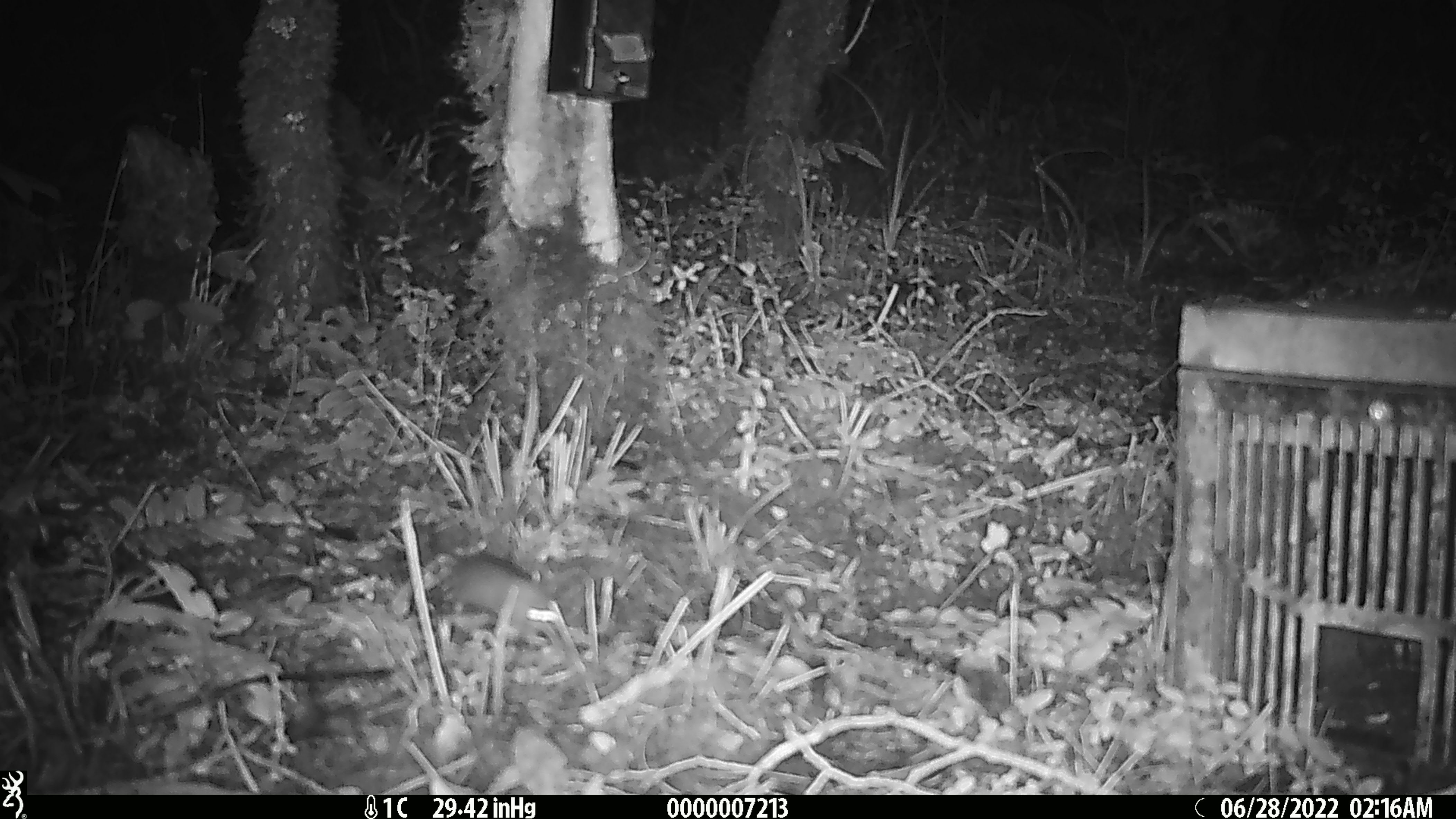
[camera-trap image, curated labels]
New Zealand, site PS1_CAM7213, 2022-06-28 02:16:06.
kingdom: Animalia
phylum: Chordata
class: Mammalia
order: Rodentia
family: Muridae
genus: Mus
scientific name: Mus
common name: mouse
Mouse (Mus).